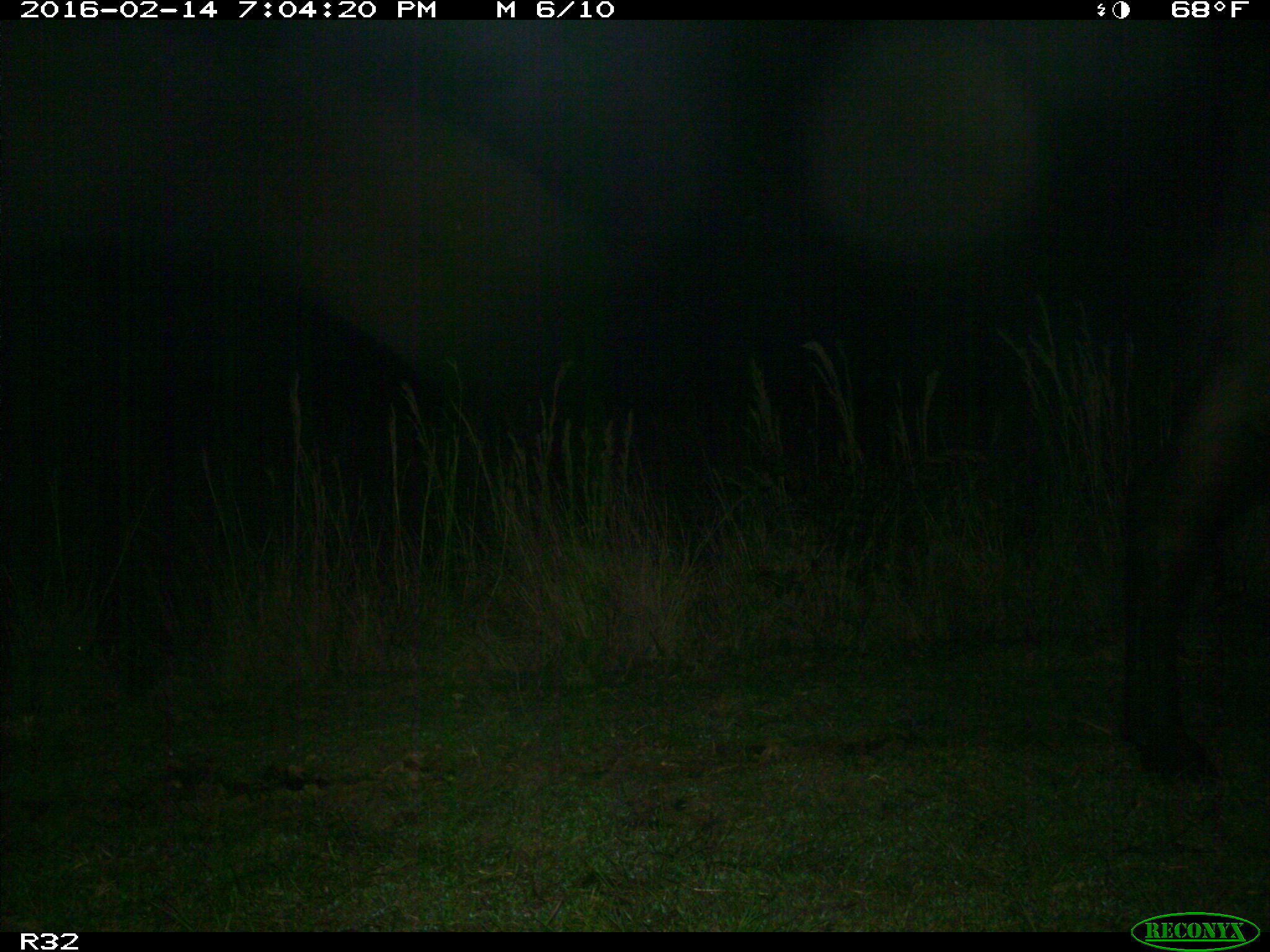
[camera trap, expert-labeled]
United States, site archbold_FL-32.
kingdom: Animalia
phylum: Chordata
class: Mammalia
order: Artiodactyla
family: Bovidae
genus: Bos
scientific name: Bos taurus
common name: domestic cow